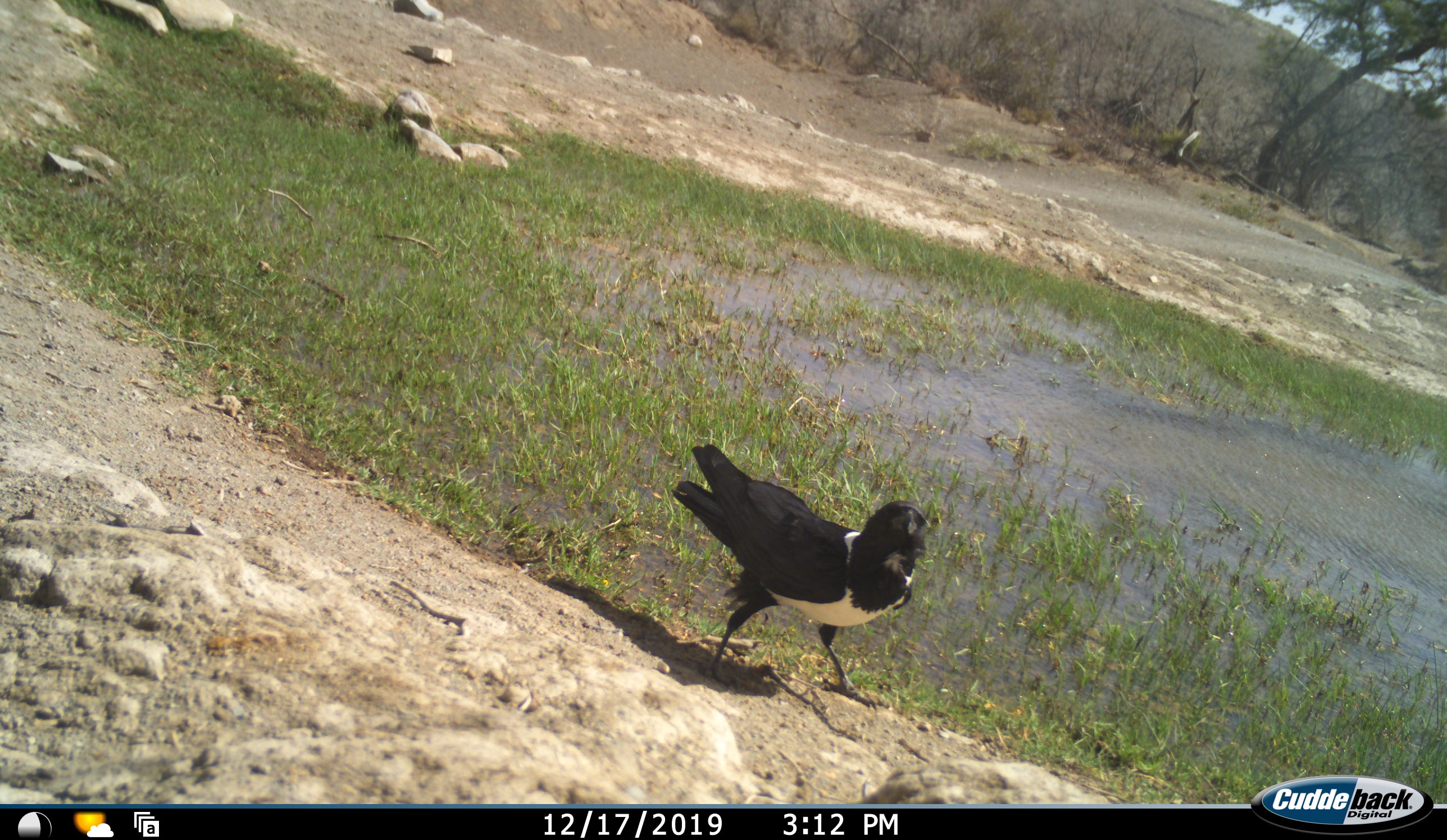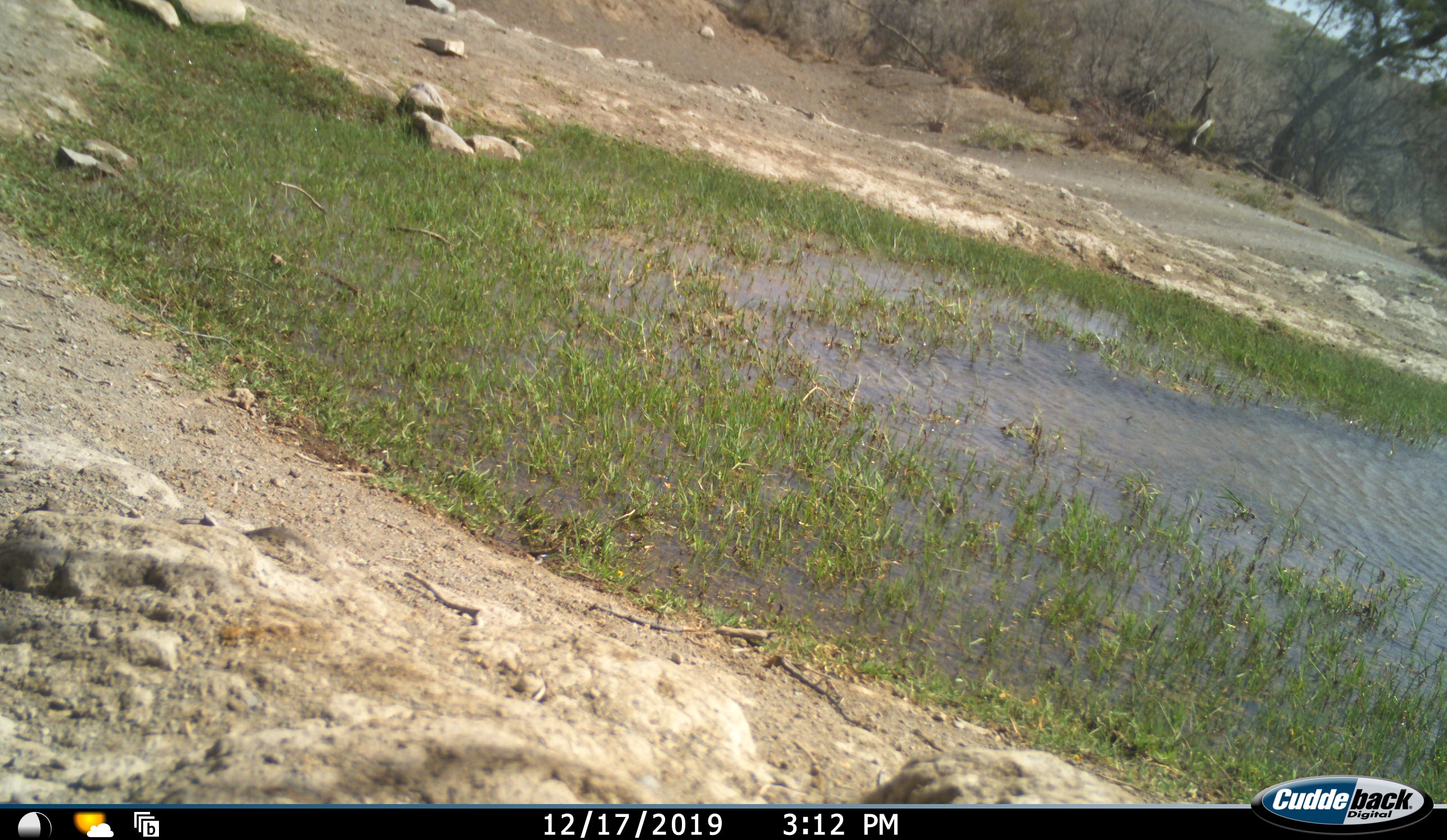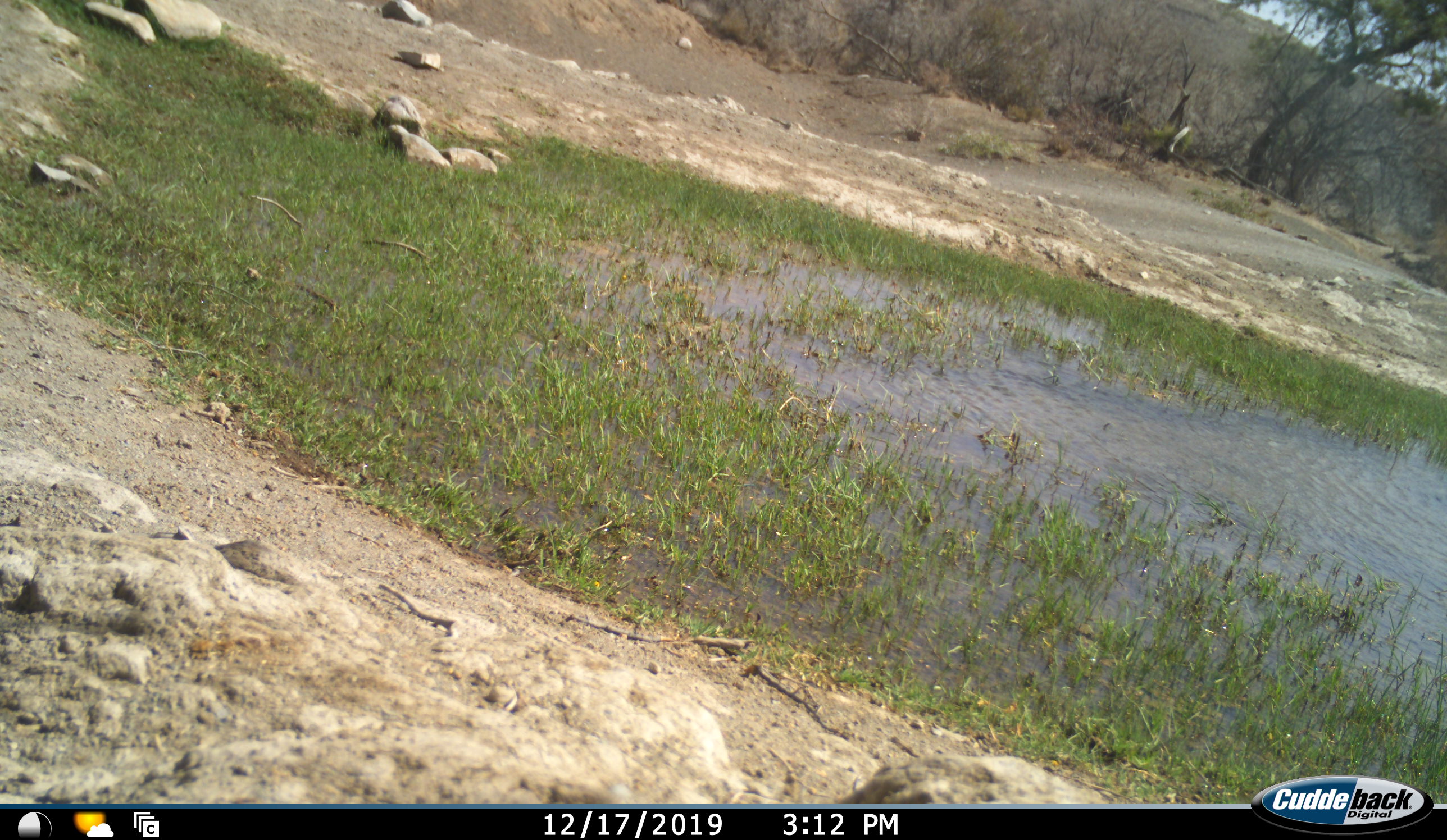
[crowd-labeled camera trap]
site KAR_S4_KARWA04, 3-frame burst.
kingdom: Animalia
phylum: Chordata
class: Aves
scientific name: Aves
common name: bird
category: birdother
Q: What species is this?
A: Birdother (bird) (Aves).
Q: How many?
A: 1.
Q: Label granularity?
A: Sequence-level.